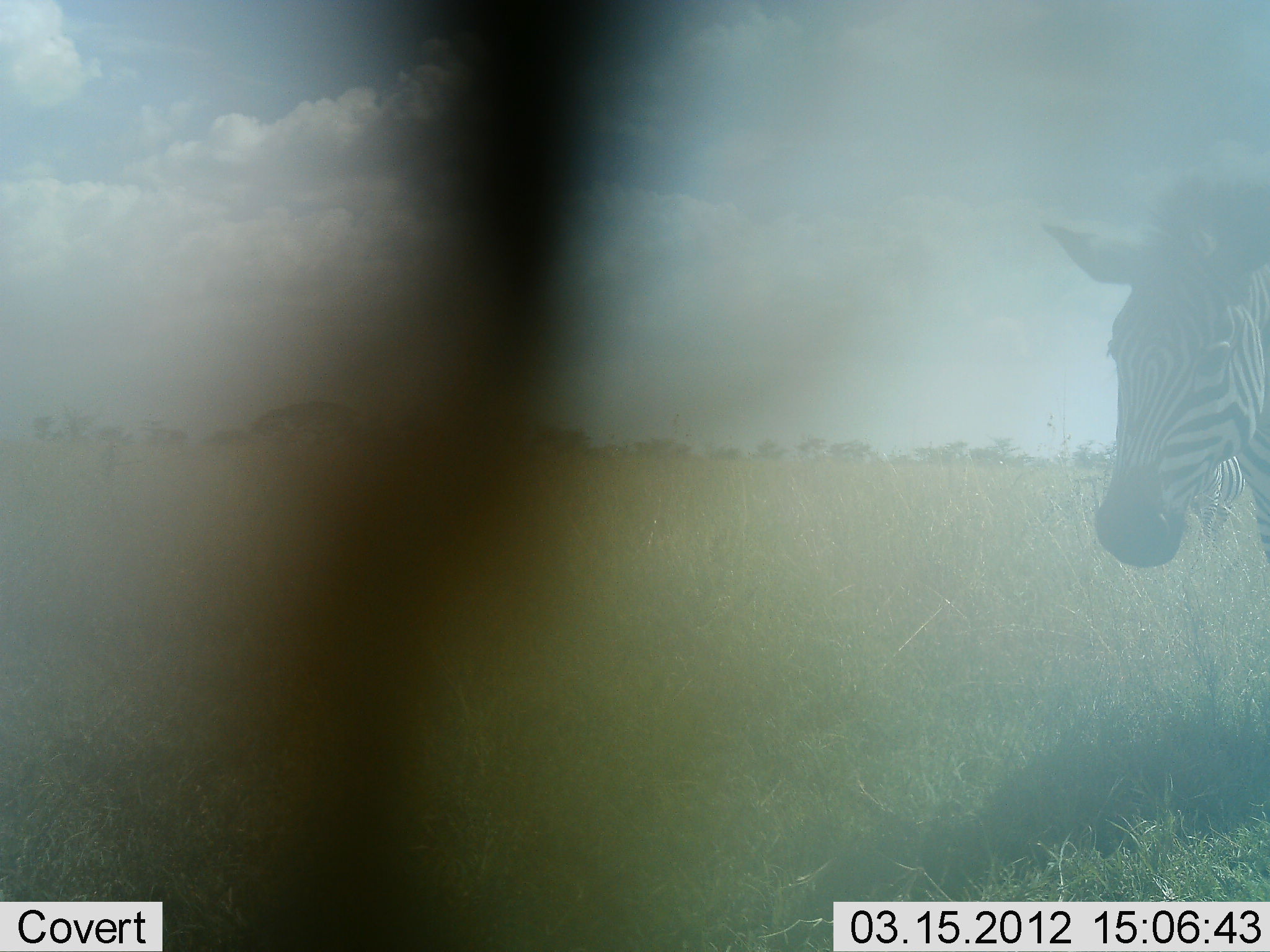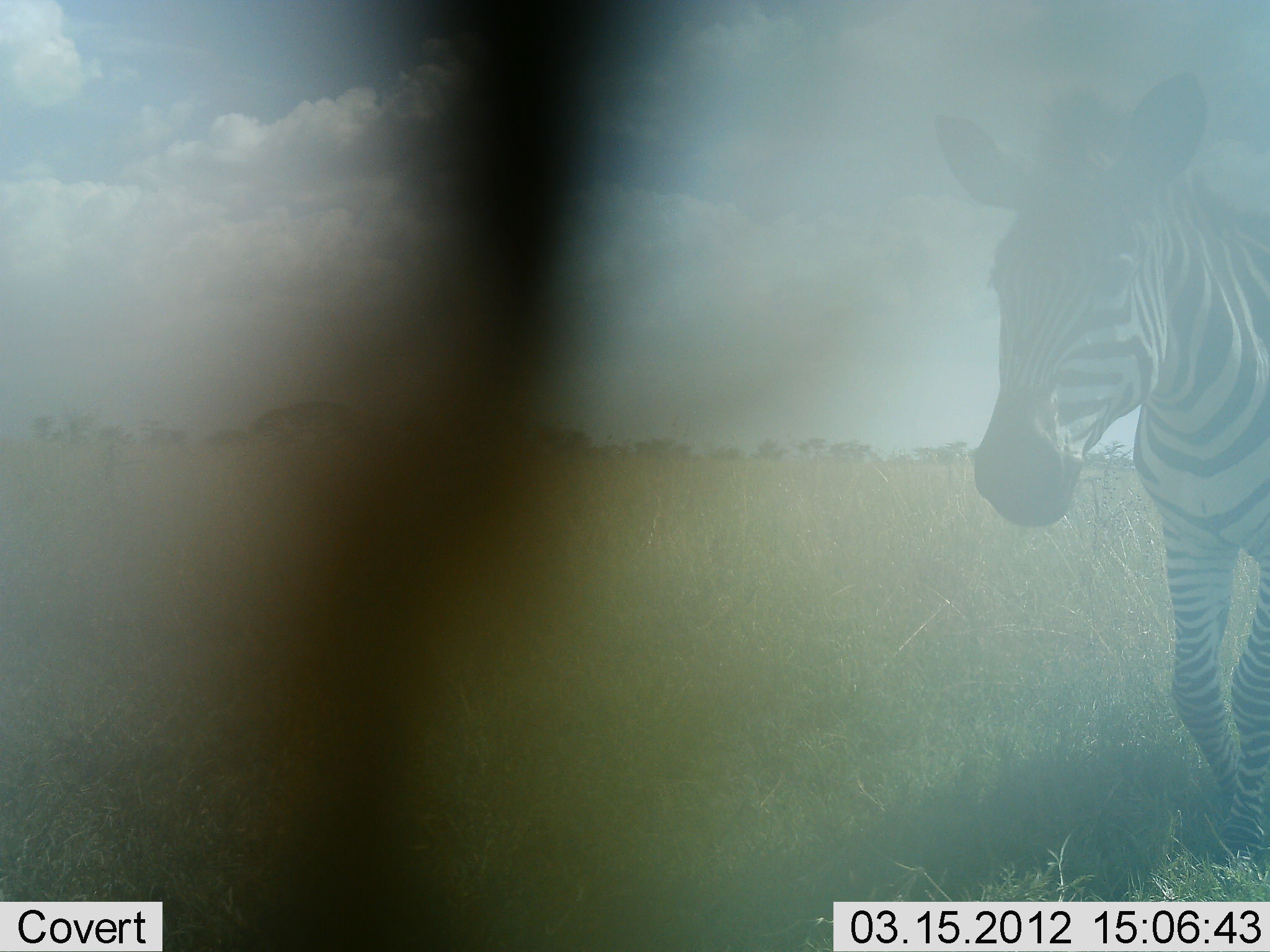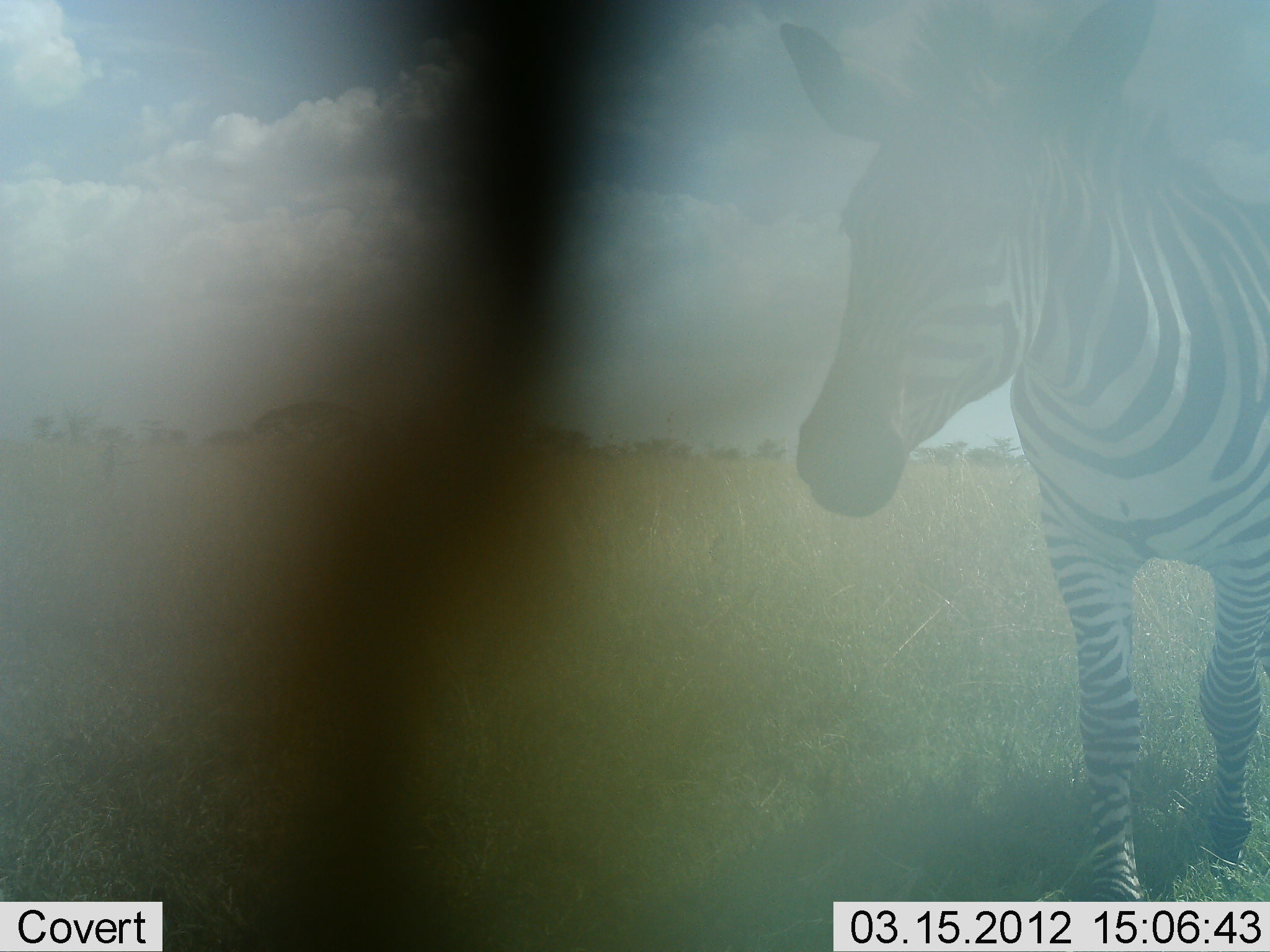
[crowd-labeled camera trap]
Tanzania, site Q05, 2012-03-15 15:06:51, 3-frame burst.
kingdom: Animalia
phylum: Chordata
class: Mammalia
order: Perissodactyla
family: Equidae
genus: Equus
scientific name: Equus quagga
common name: plains zebra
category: zebra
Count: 1.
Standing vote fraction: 15%.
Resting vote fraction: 0%.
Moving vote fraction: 90%.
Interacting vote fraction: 0%.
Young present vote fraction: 0%.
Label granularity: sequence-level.